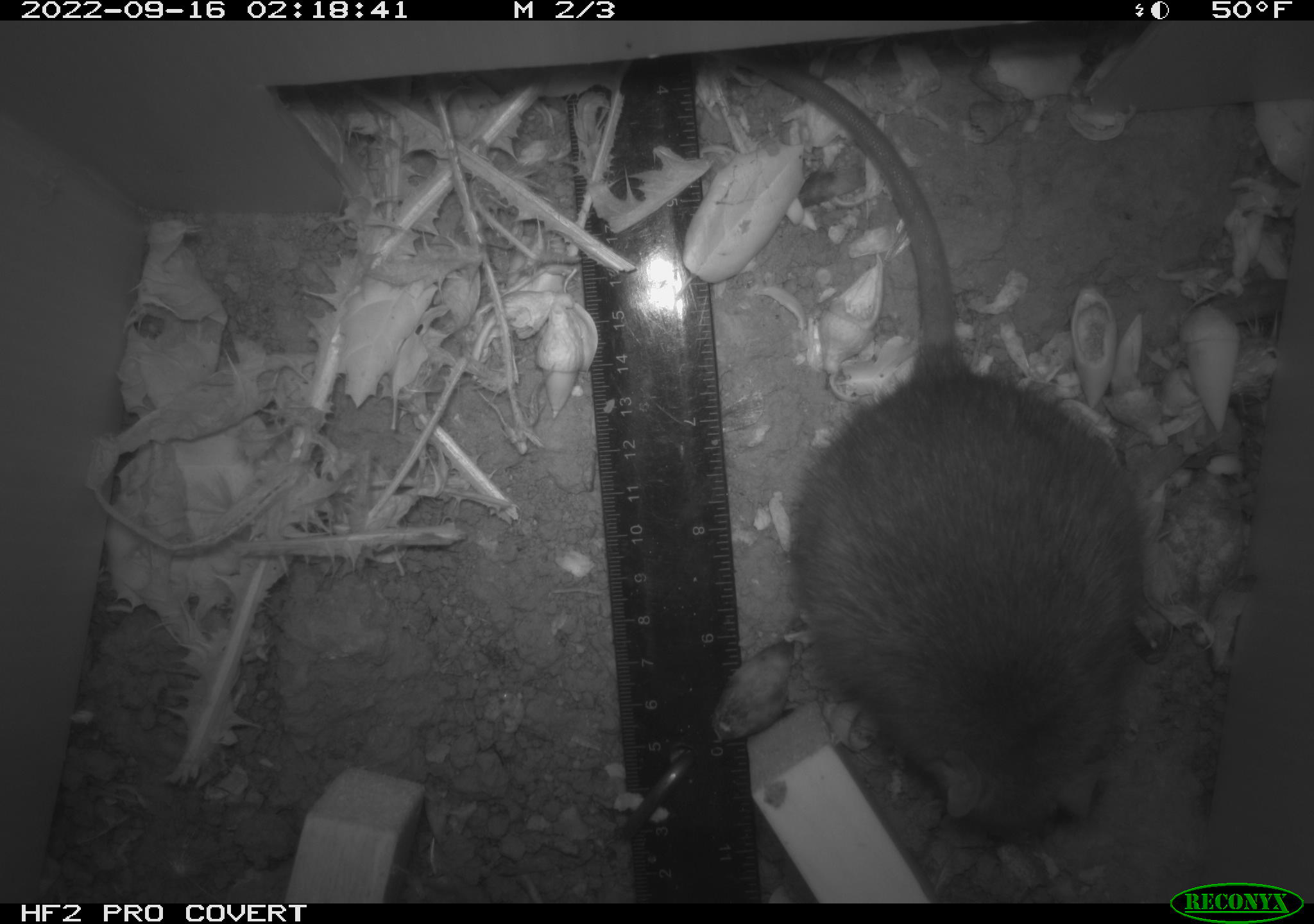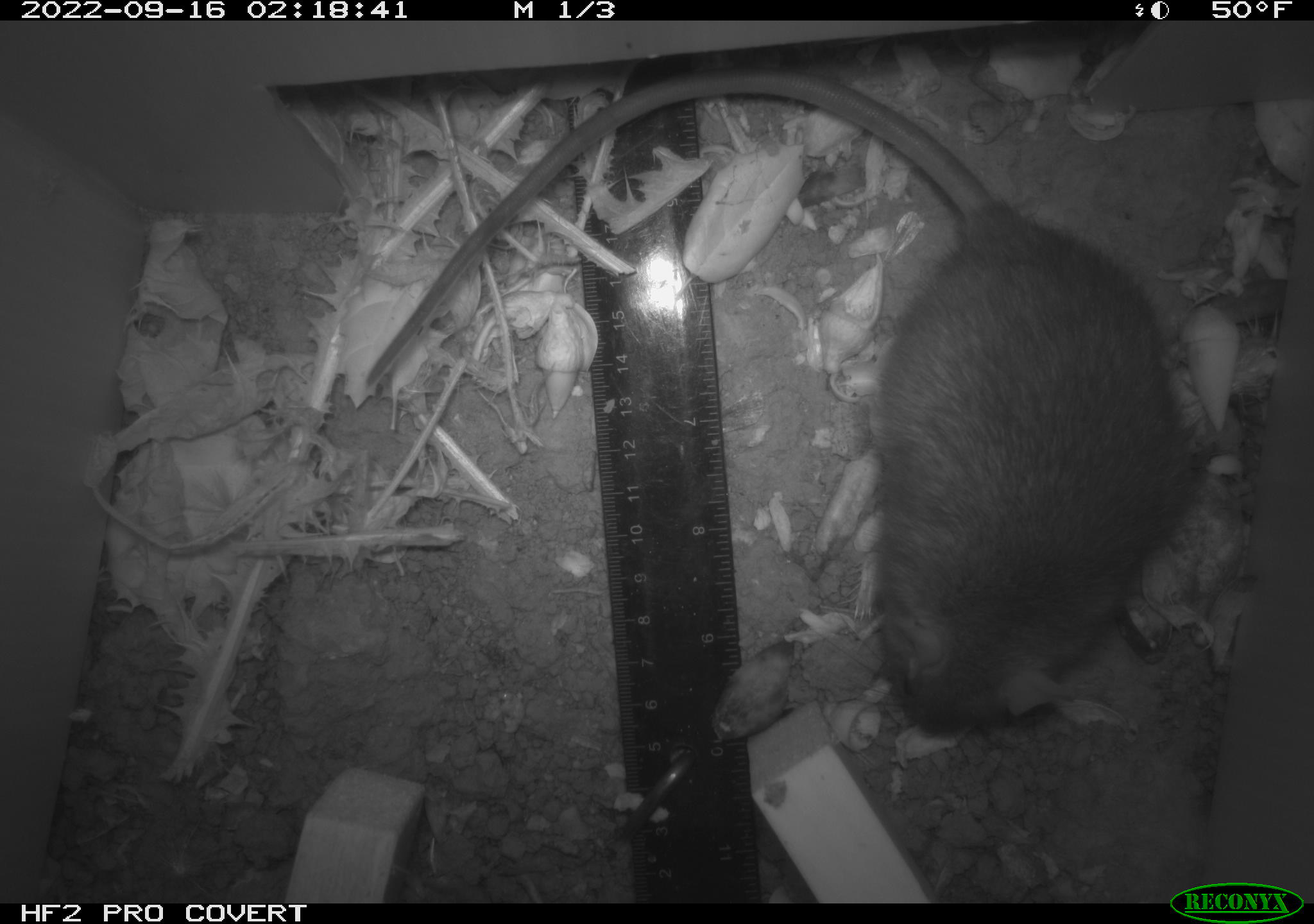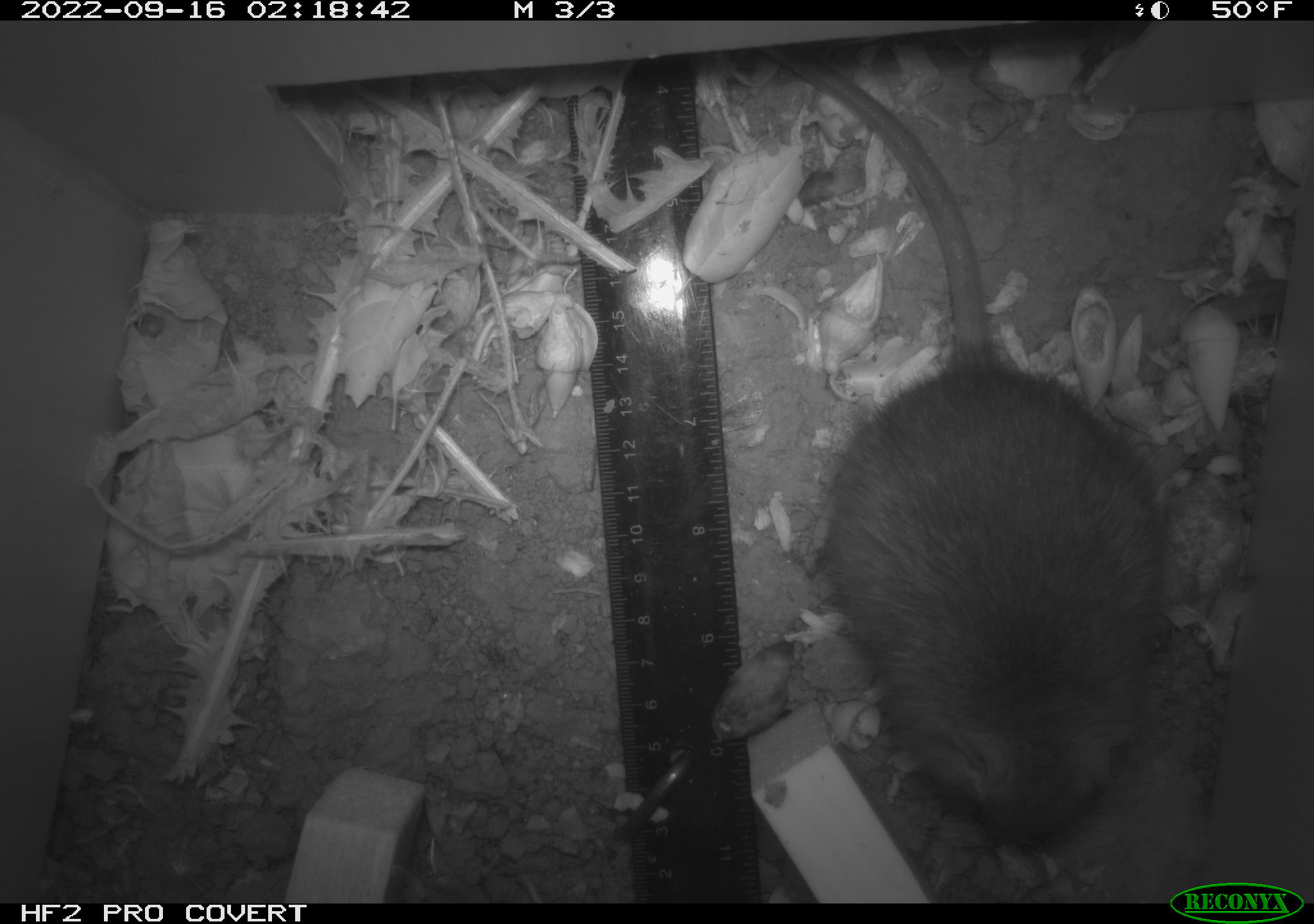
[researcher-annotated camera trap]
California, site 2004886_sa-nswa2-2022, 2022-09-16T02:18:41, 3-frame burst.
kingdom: Animalia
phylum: Chordata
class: Mammalia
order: Rodentia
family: Muridae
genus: Rattus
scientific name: Rattus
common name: rat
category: rattus species